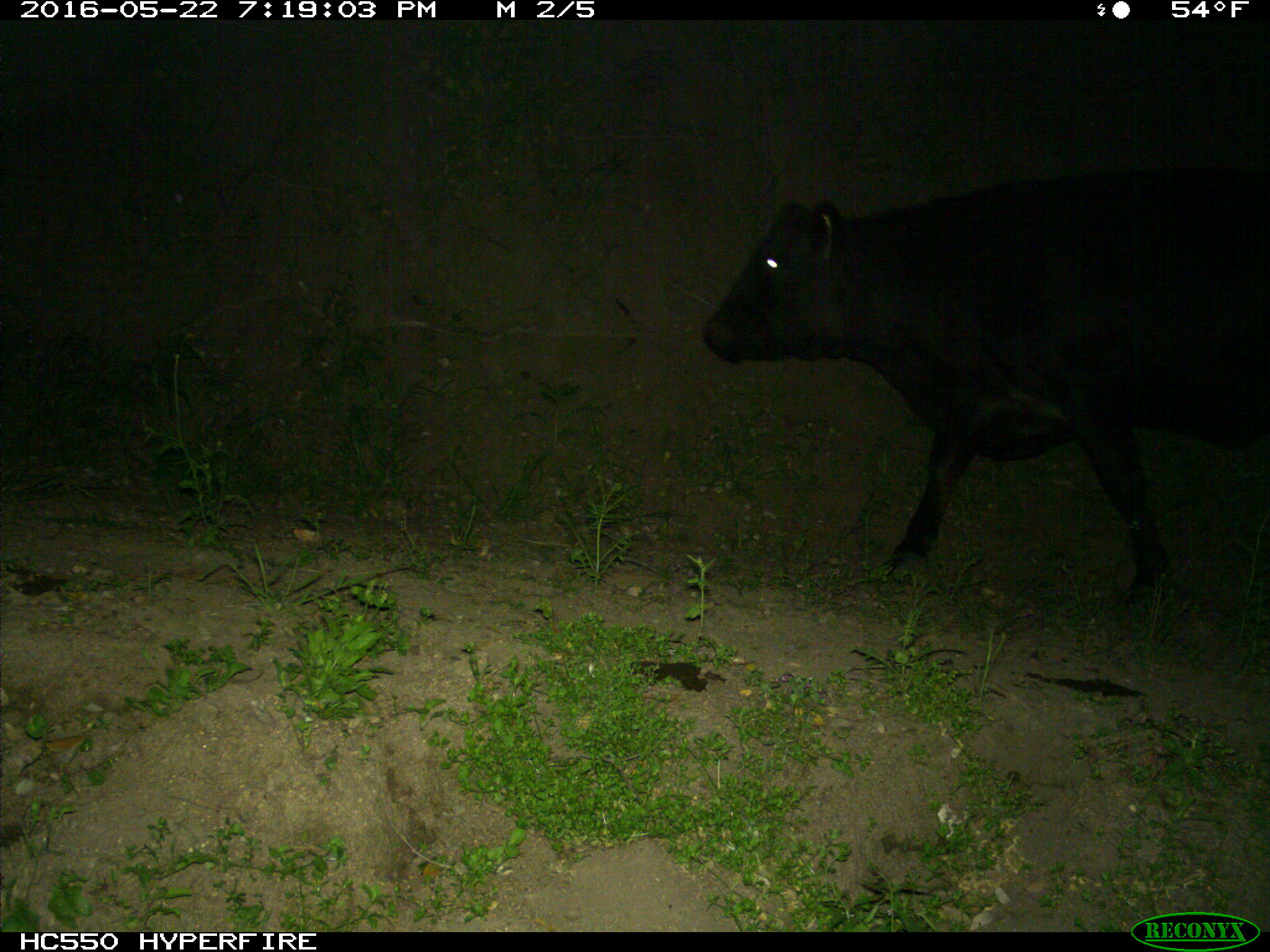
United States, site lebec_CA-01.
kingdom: Animalia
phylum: Chordata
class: Mammalia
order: Artiodactyla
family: Bovidae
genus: Bos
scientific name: Bos taurus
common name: domestic cow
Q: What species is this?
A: Bos taurus (domestic cow).